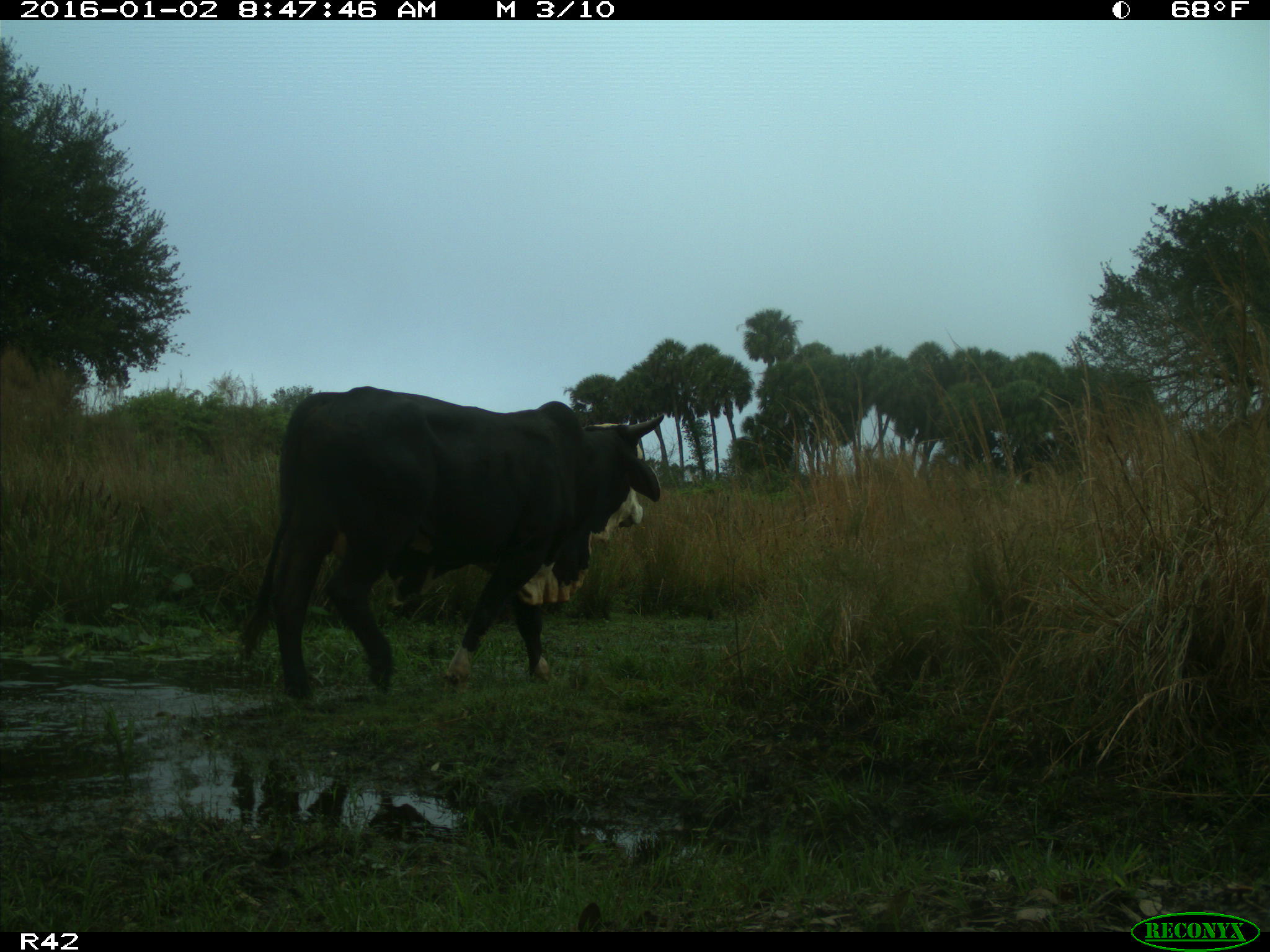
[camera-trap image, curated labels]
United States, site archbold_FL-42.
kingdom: Animalia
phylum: Chordata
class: Mammalia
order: Artiodactyla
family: Bovidae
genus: Bos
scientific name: Bos taurus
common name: domestic cow